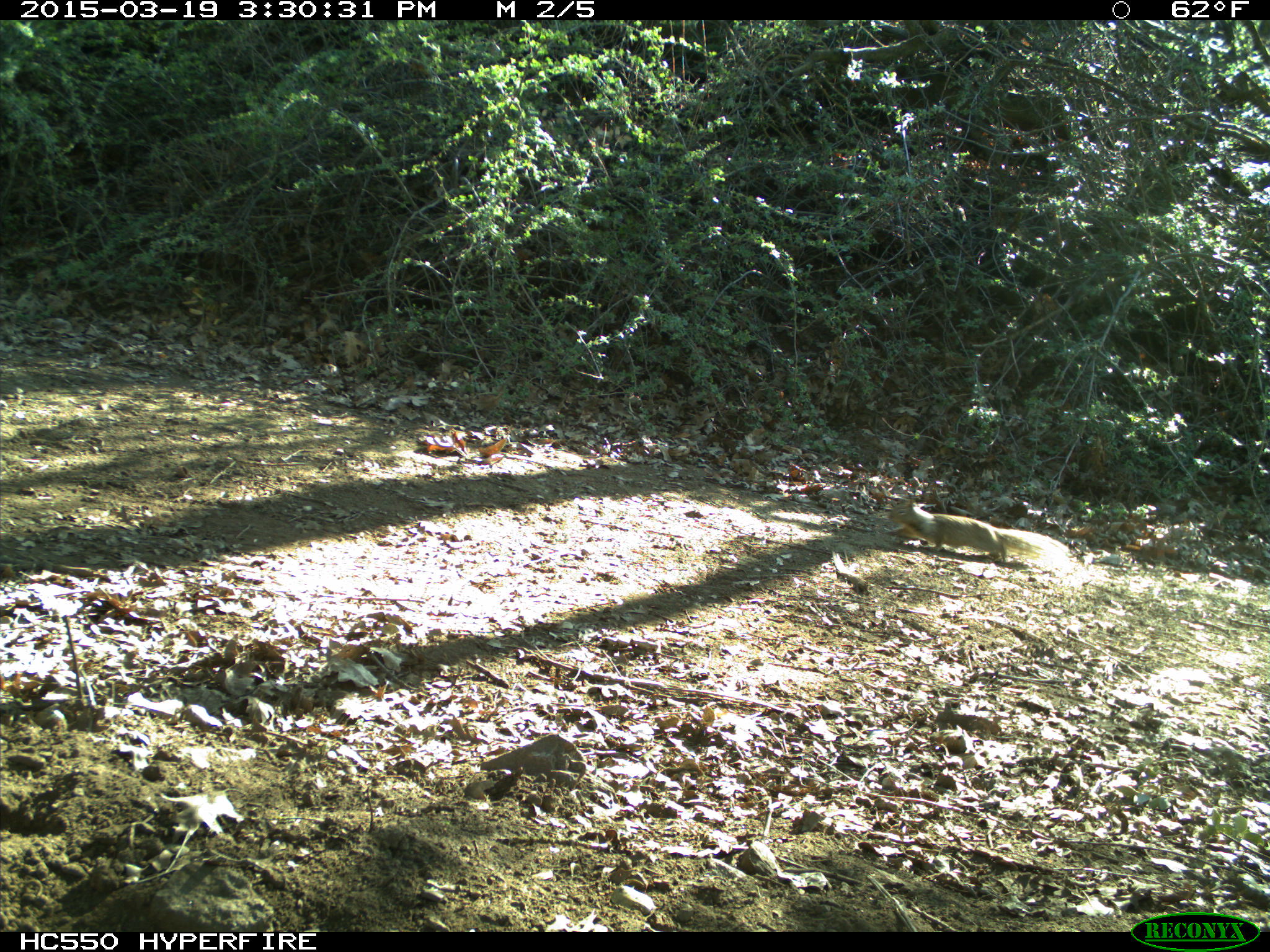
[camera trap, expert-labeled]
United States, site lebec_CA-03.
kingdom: Animalia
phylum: Chordata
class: Mammalia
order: Rodentia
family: Sciuridae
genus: Otospermophilus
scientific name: Otospermophilus beecheyi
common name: california ground squirrel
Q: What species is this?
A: Otospermophilus beecheyi (california ground squirrel).